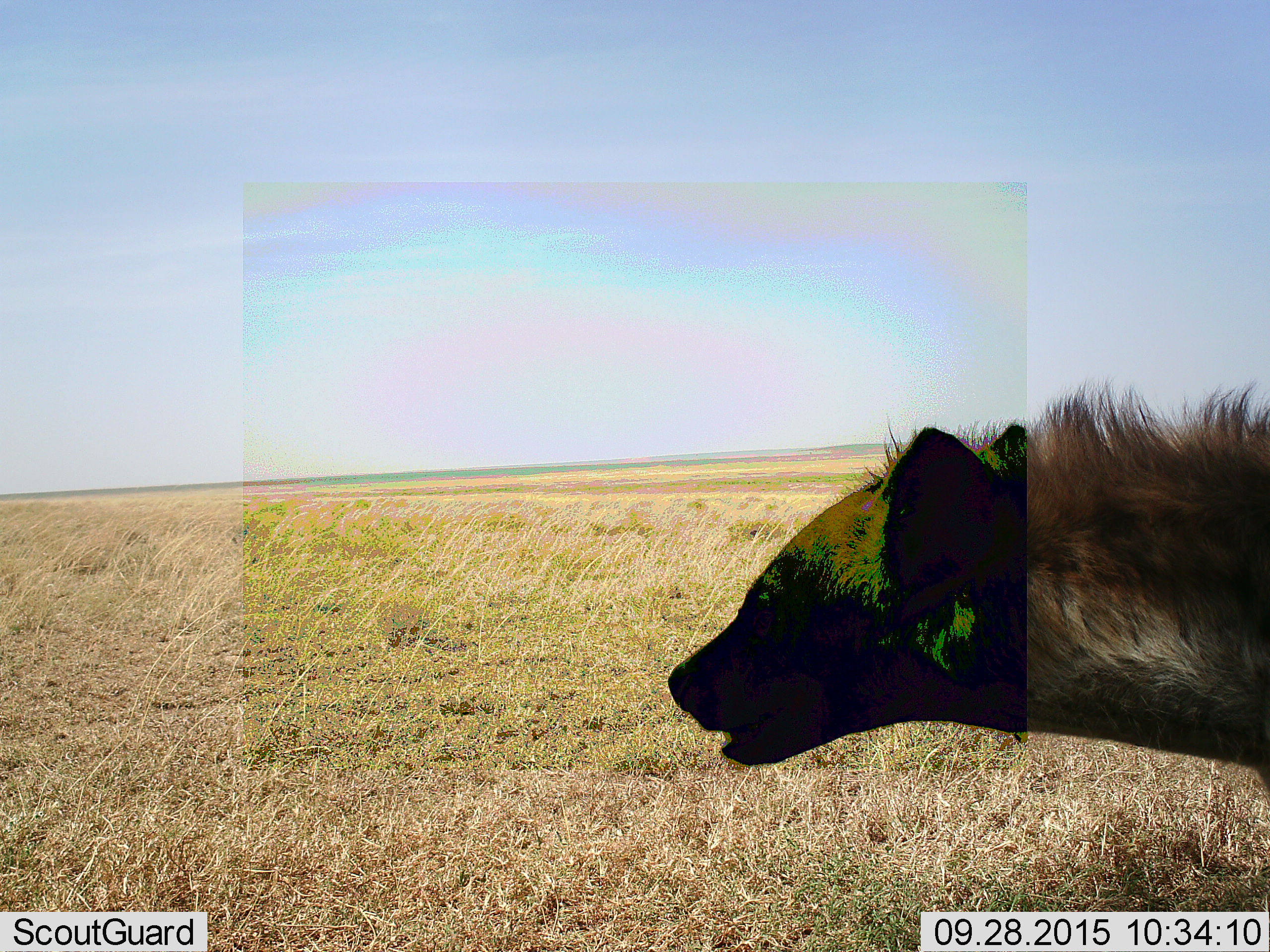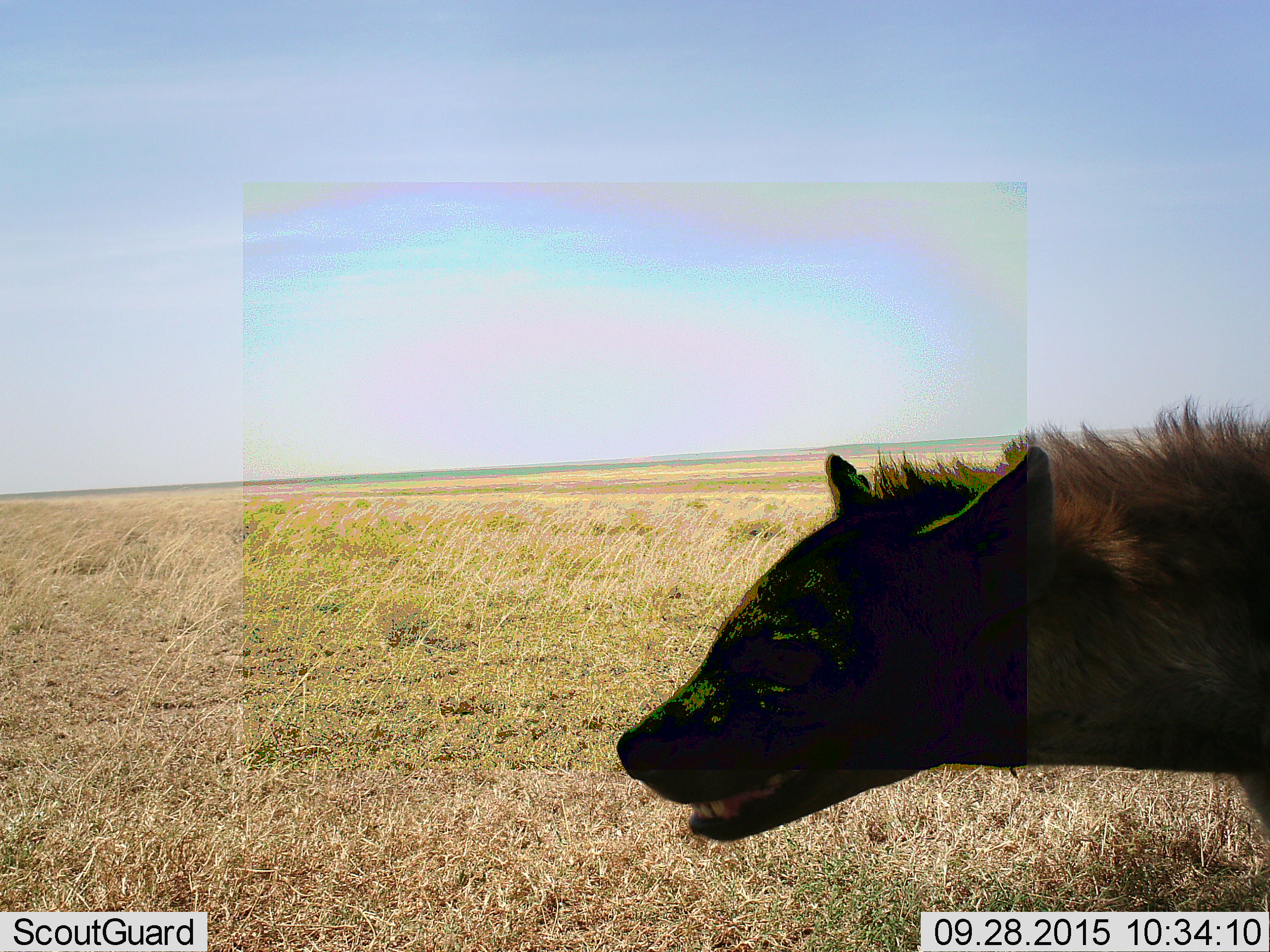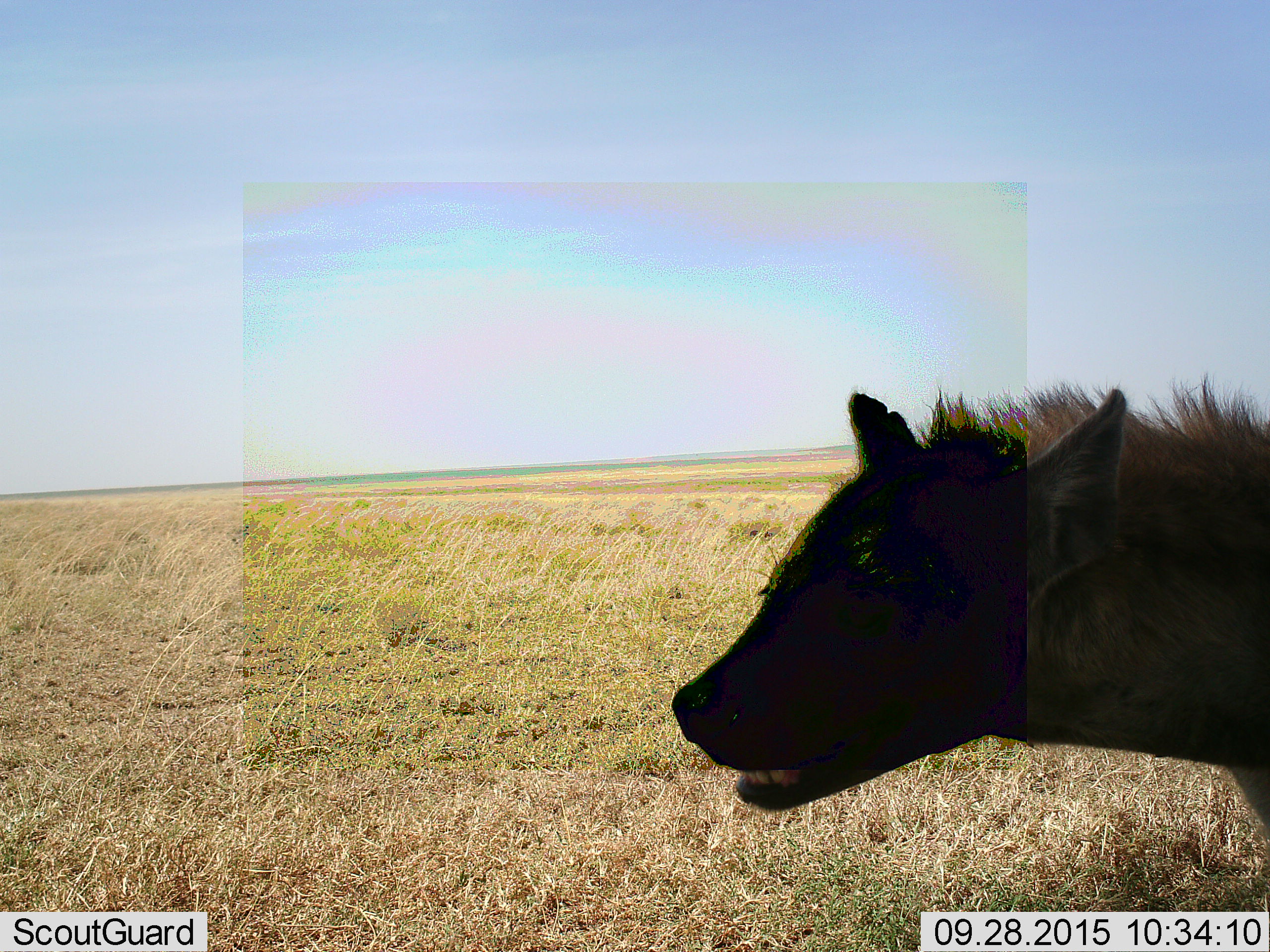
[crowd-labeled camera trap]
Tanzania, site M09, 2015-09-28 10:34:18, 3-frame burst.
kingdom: Animalia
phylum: Chordata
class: Mammalia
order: Carnivora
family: Hyaenidae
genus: Crocuta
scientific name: Crocuta crocuta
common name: spotted hyena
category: hyenaspotted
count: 1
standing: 100%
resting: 0%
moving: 11%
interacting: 0%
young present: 0%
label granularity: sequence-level